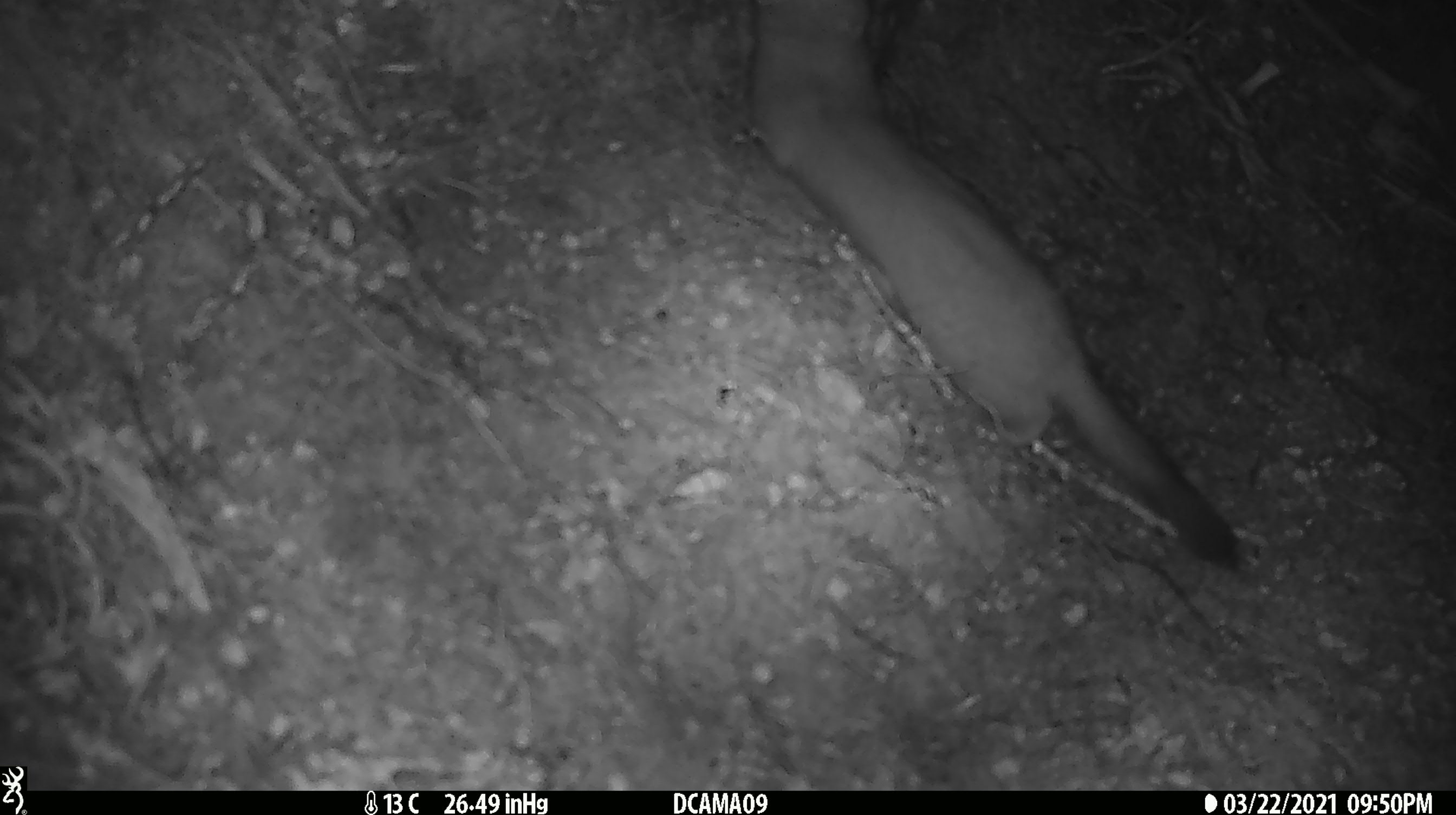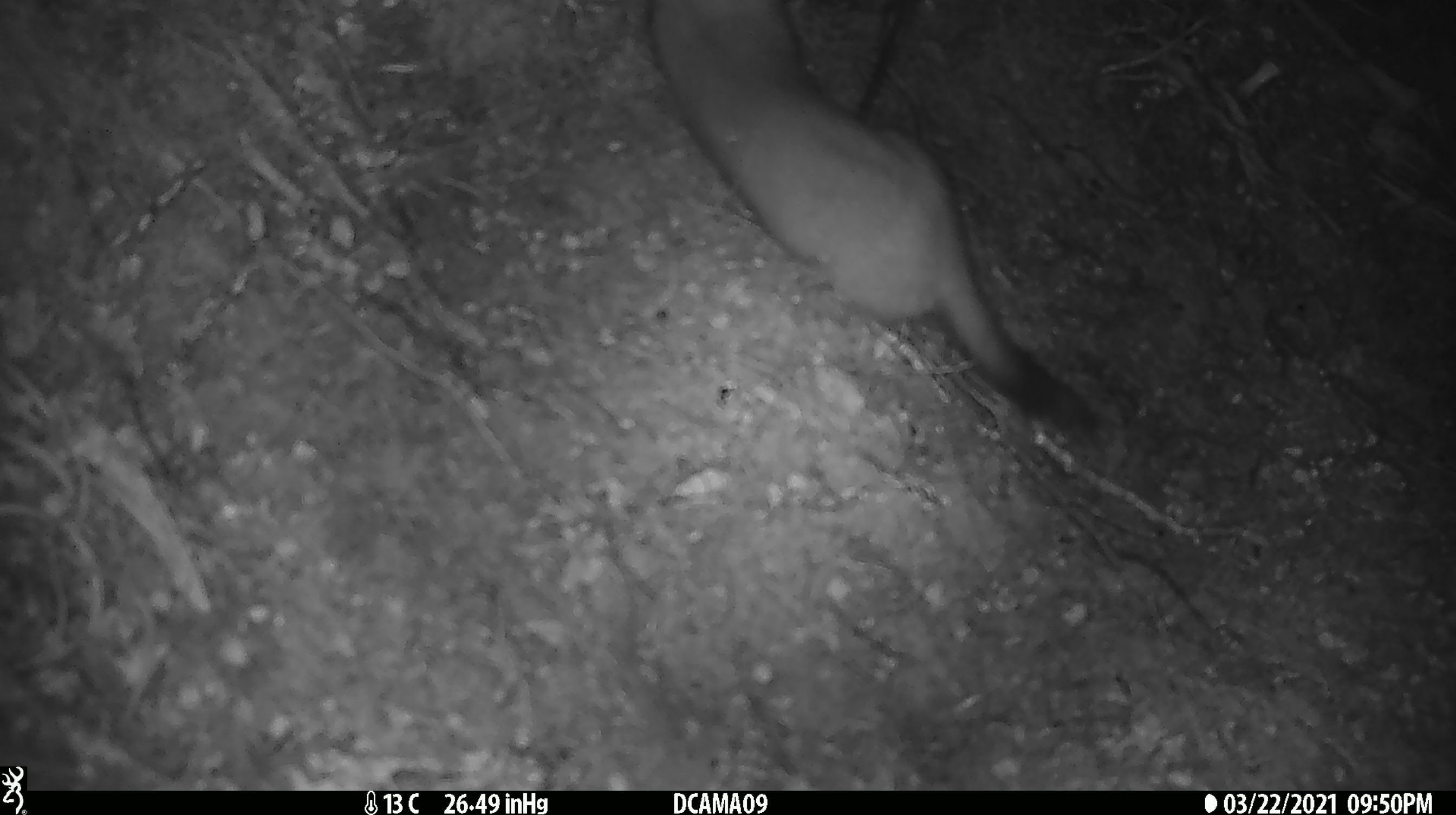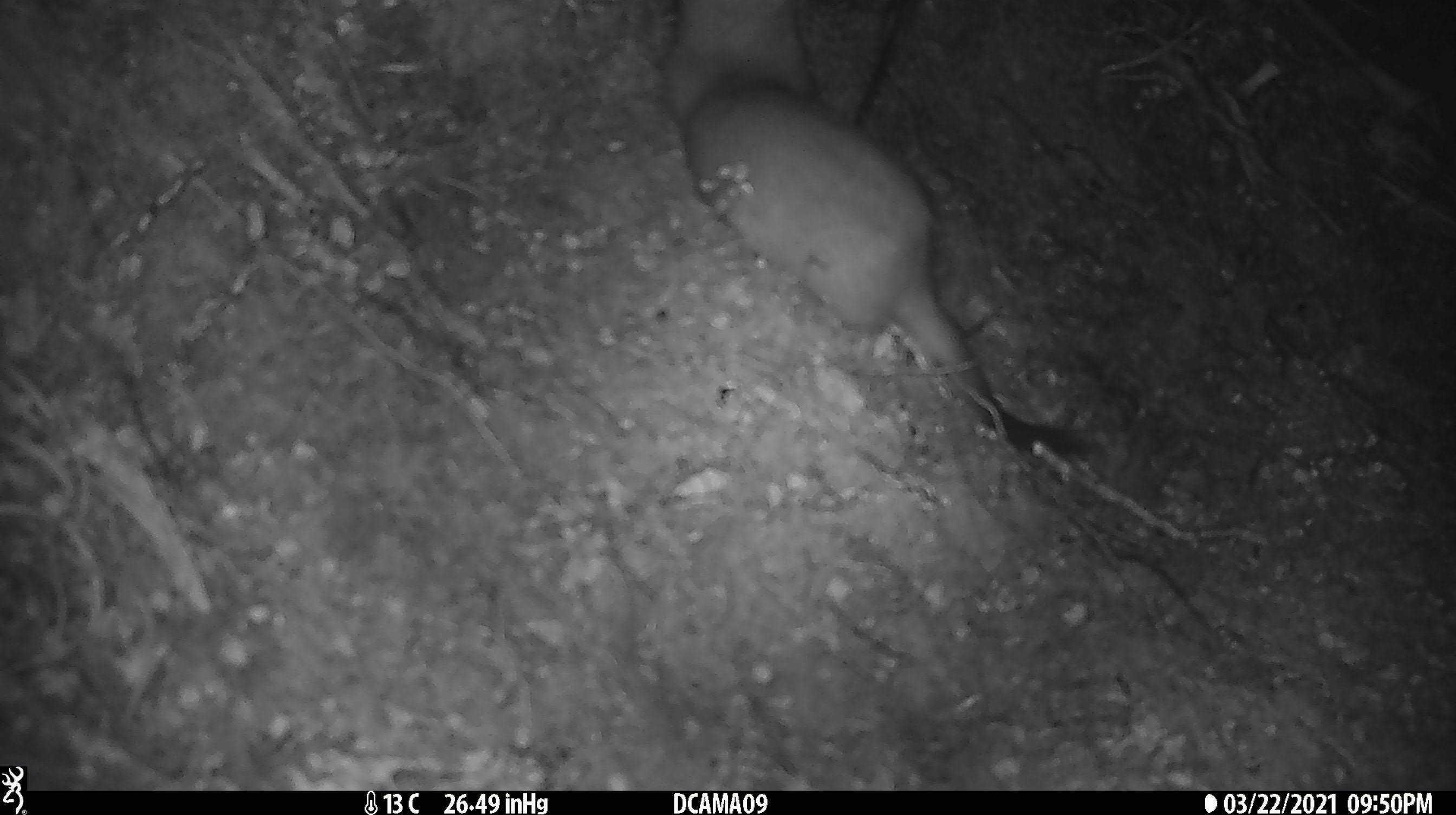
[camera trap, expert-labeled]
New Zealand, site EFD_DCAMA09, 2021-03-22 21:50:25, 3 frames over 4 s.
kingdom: Animalia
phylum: Chordata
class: Mammalia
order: Carnivora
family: Mustelidae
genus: Mustela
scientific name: Mustela erminea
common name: stoat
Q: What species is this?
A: Stoat (Mustela erminea).